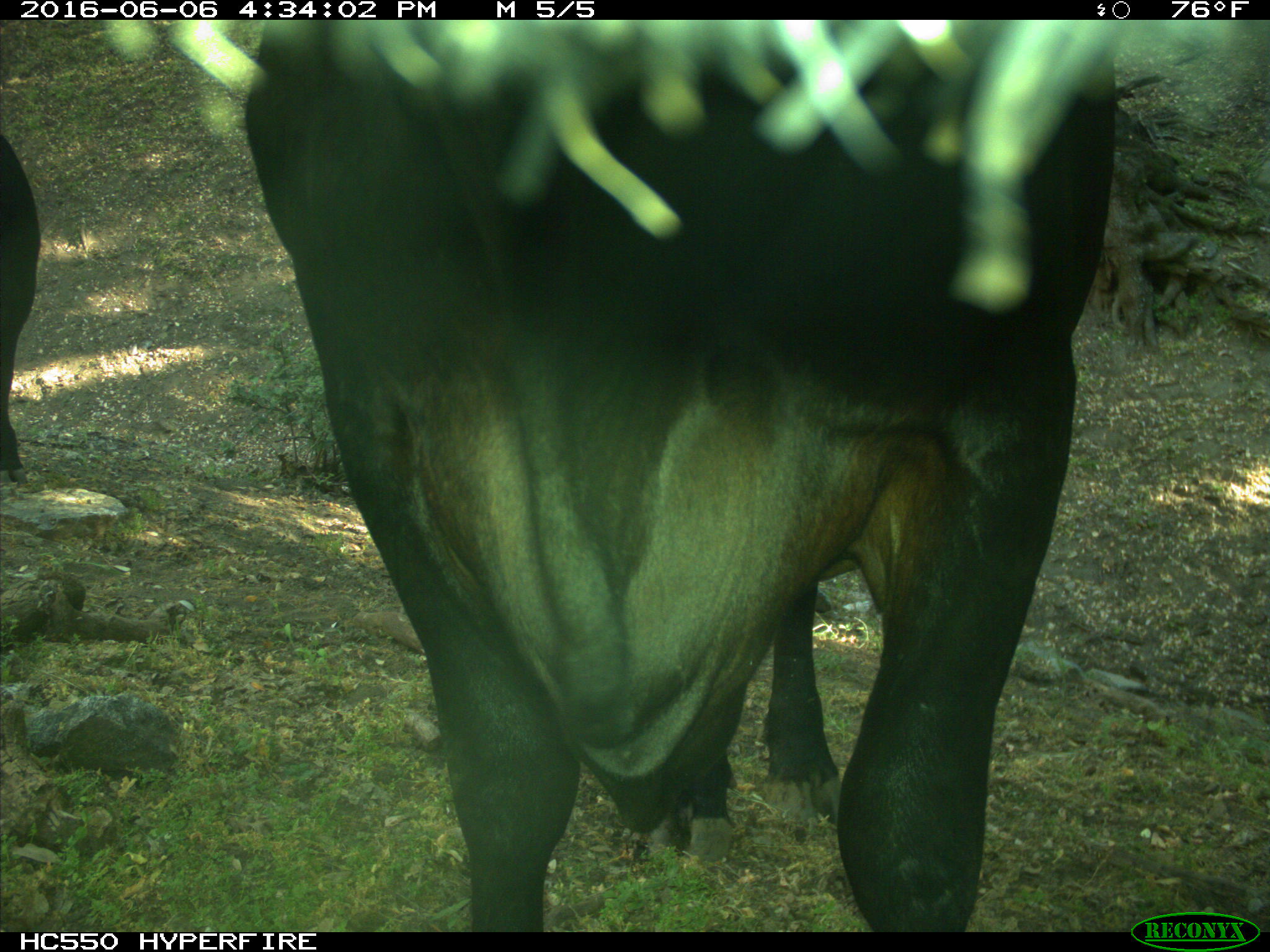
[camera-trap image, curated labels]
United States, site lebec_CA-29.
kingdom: Animalia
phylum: Chordata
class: Mammalia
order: Artiodactyla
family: Bovidae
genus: Bos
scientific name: Bos taurus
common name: domestic cow